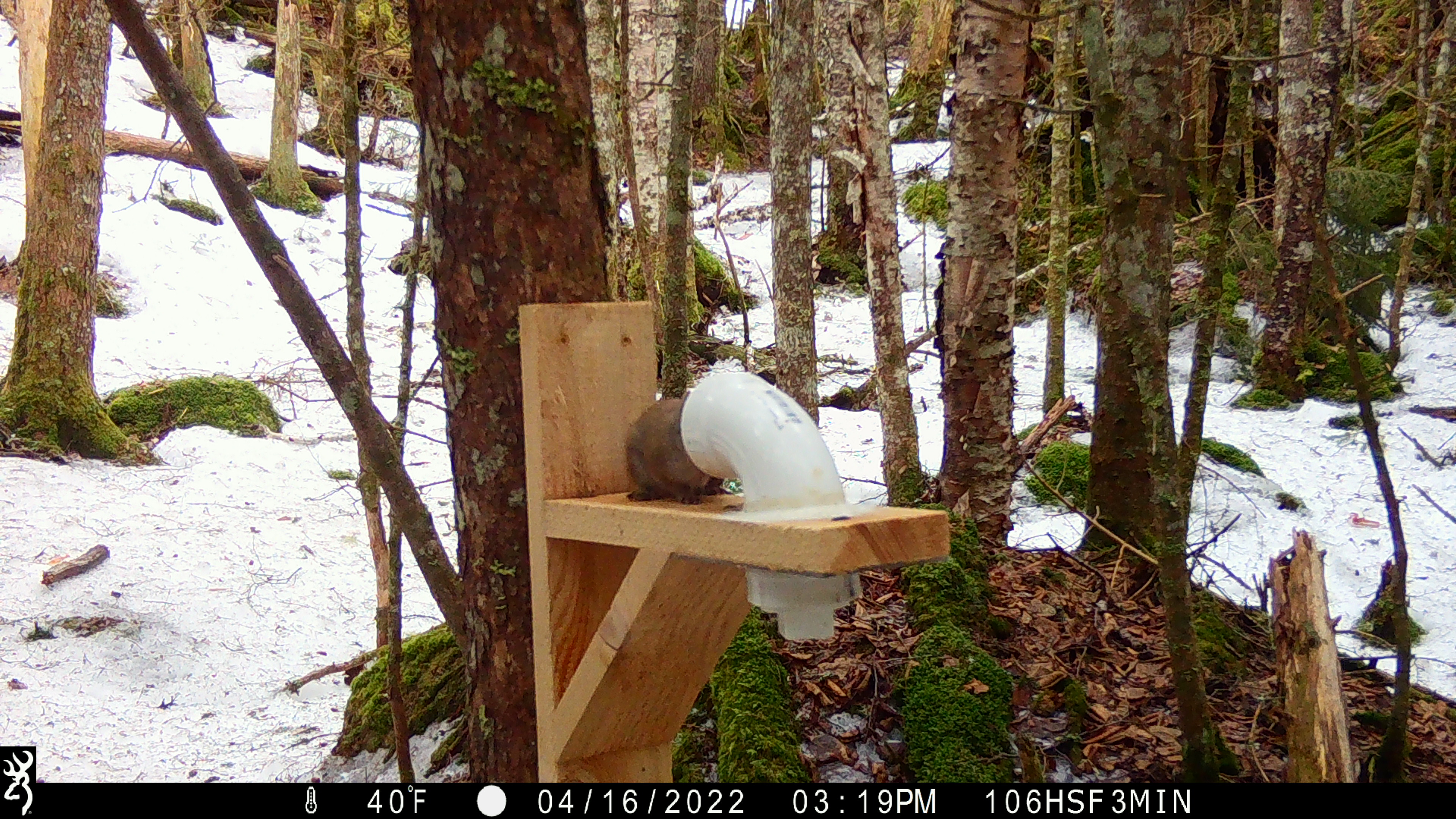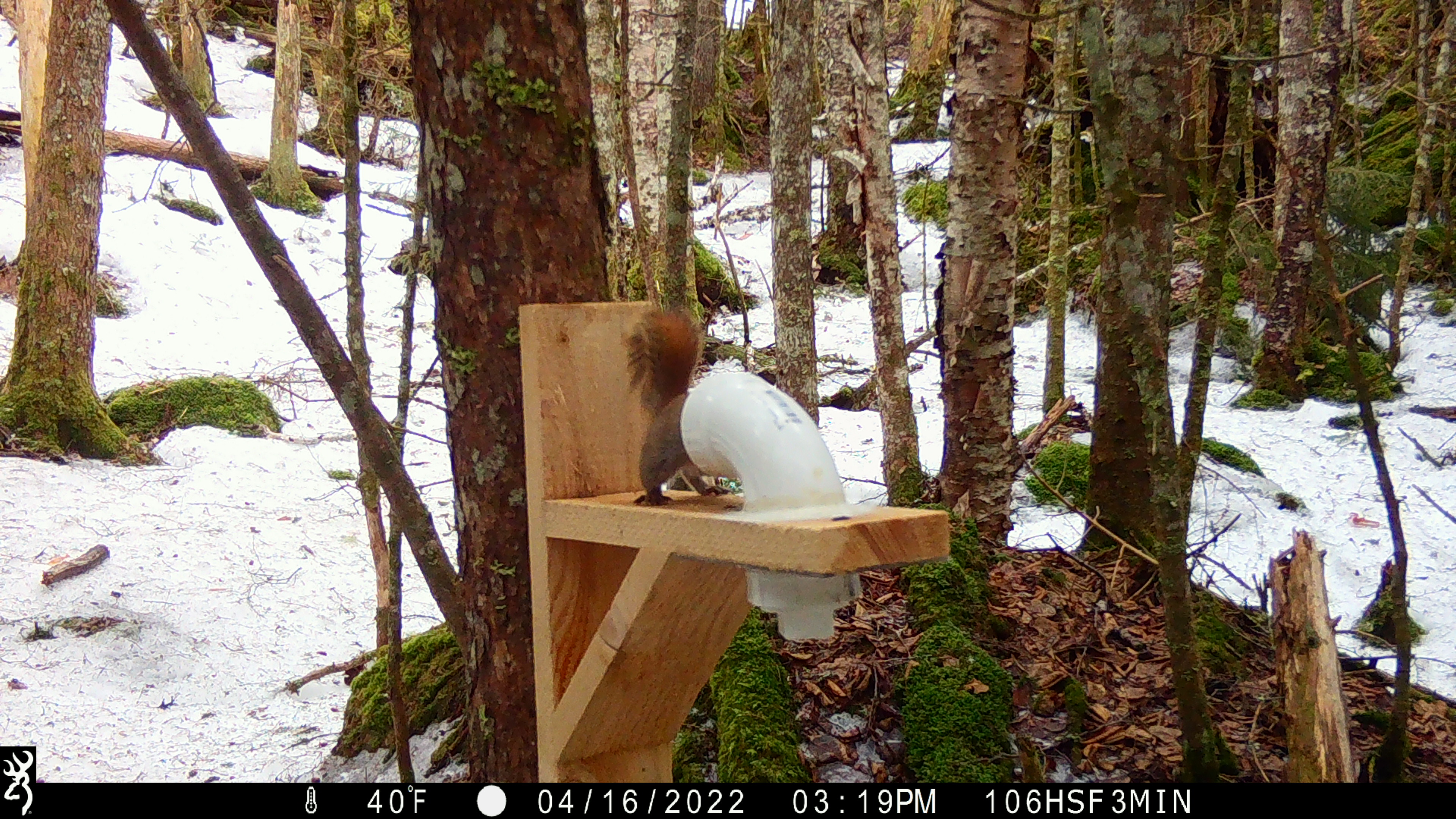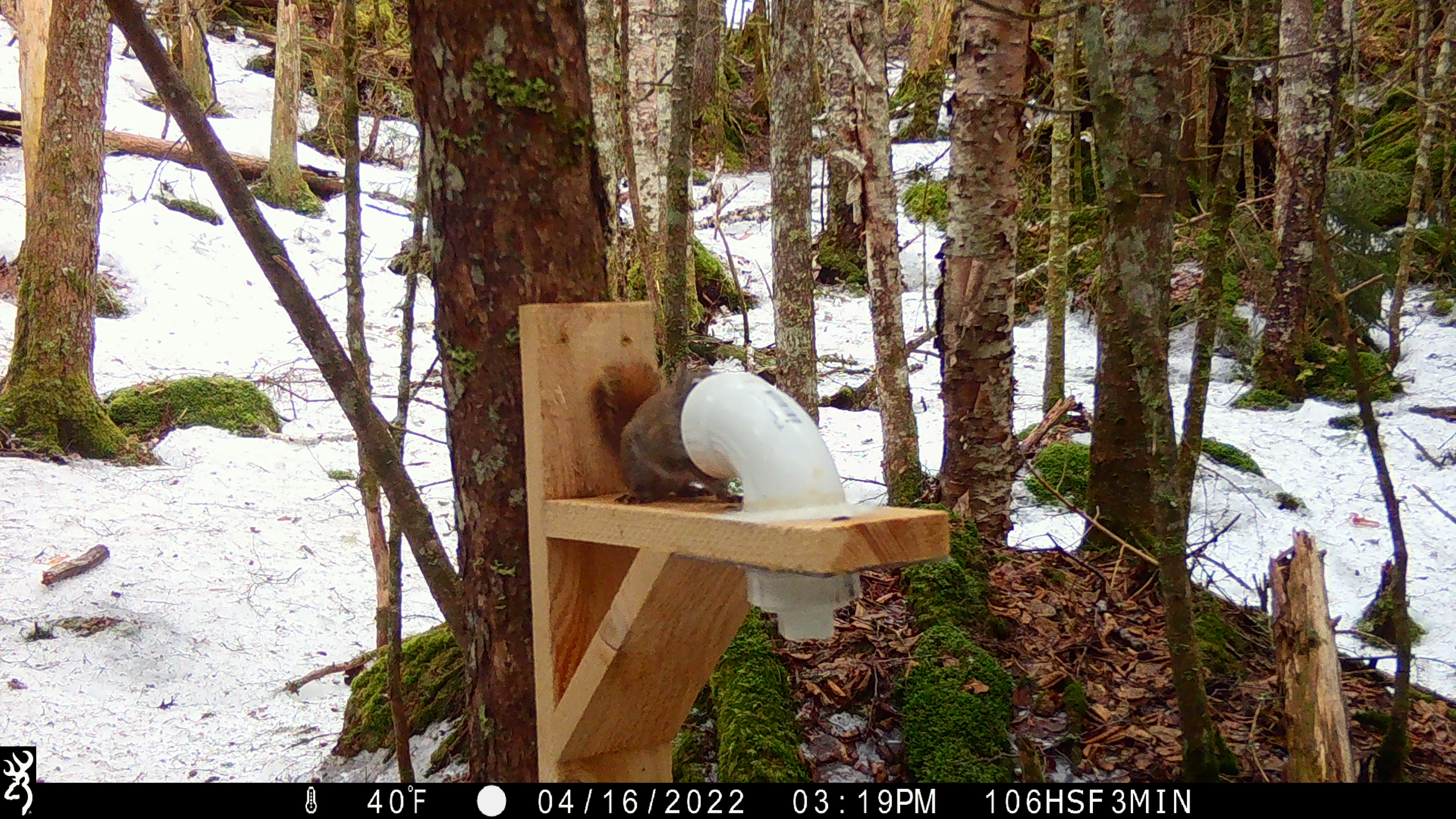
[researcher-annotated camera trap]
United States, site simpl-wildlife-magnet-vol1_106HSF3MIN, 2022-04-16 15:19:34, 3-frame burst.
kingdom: Animalia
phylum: Chordata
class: Mammalia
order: Rodentia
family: Sciuridae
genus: Tamiasciurus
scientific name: Tamiasciurus hudsonicus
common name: red squirrel